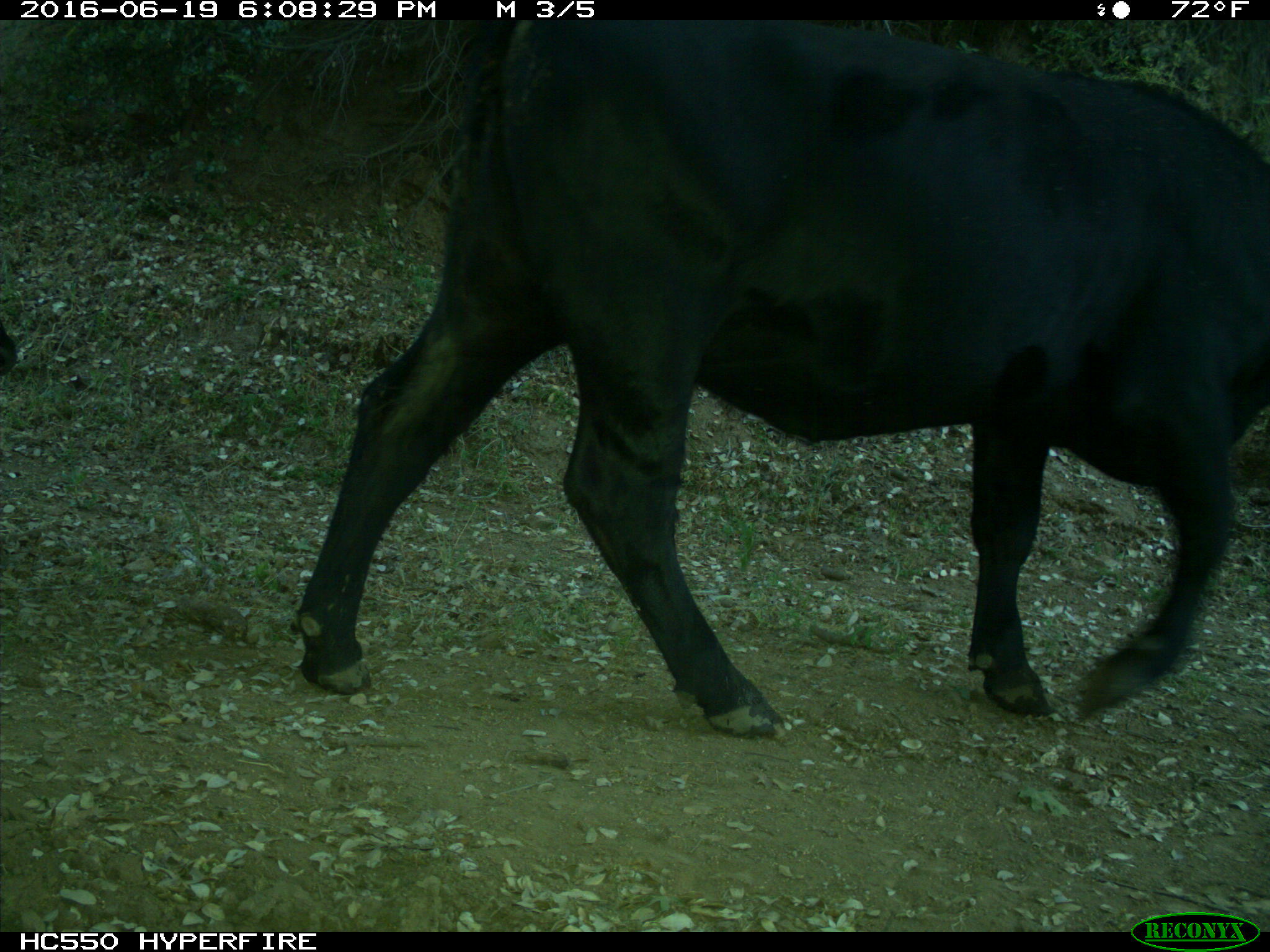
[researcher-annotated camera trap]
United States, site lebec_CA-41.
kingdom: Animalia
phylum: Chordata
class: Mammalia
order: Artiodactyla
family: Bovidae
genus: Bos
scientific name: Bos taurus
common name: domestic cow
Bos taurus (domestic cow).